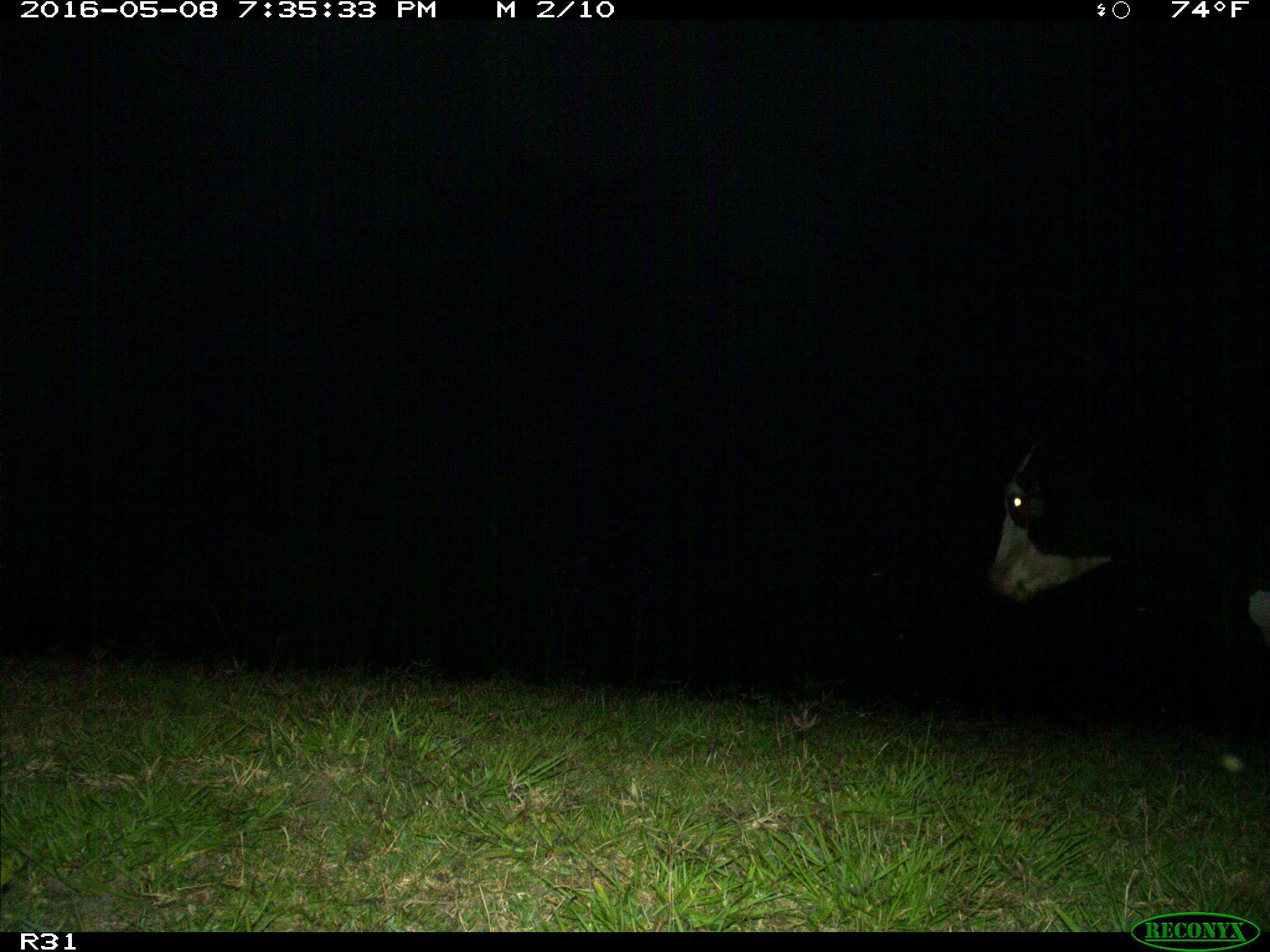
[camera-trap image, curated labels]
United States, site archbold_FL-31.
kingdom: Animalia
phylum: Chordata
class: Mammalia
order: Artiodactyla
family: Bovidae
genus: Bos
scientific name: Bos taurus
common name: domestic cow